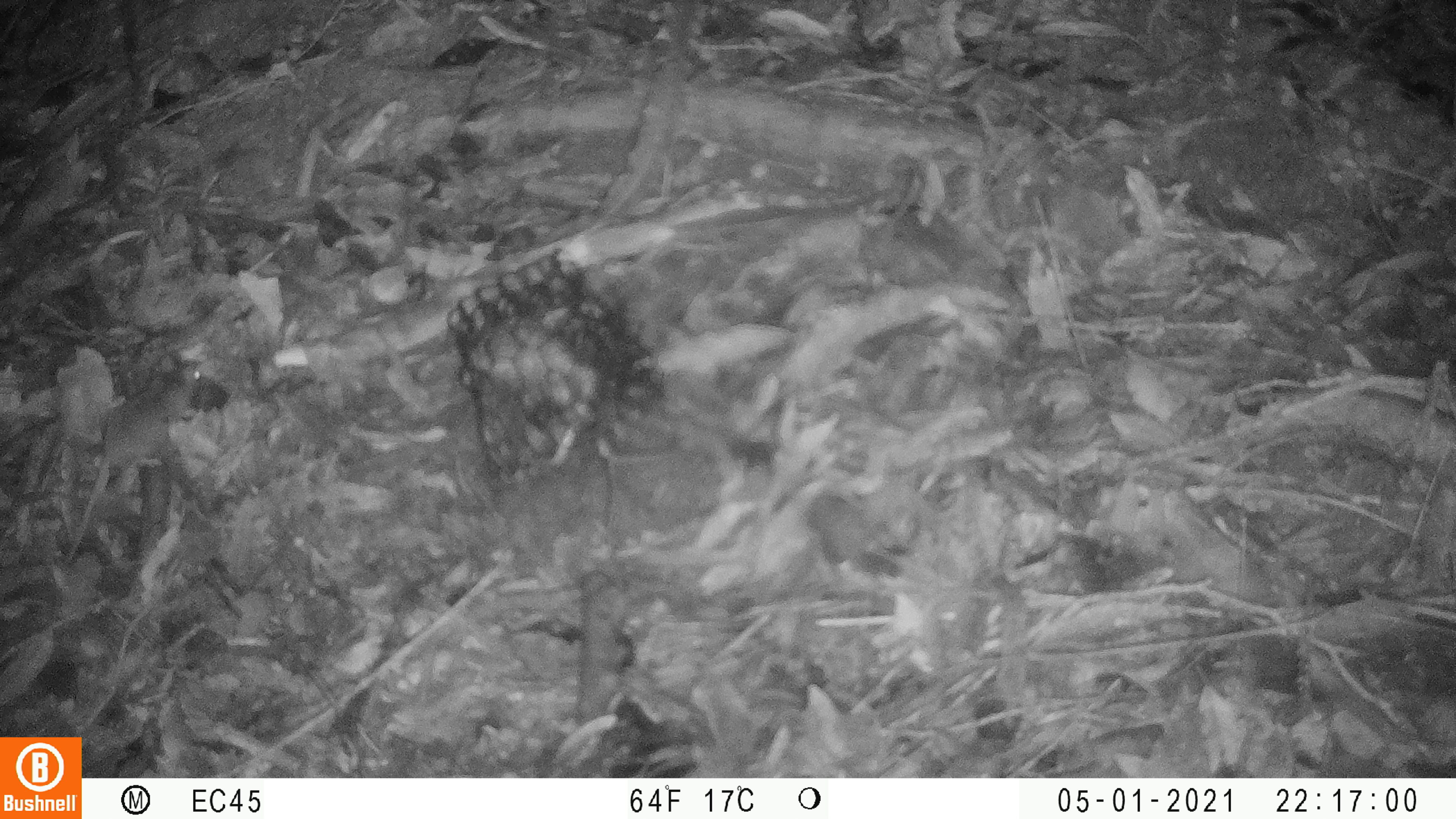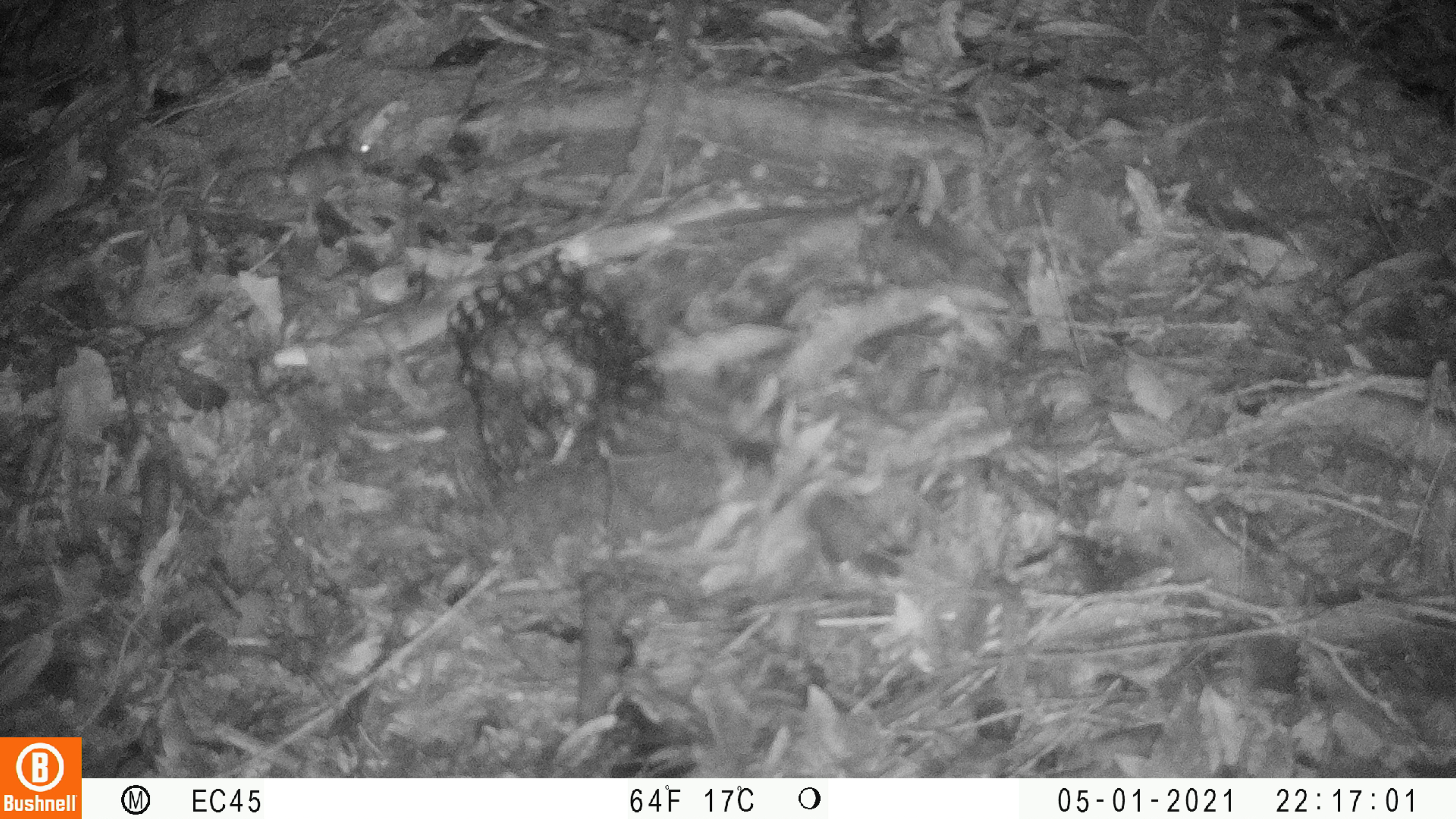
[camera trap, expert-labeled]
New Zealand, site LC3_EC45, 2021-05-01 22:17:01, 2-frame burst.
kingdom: Animalia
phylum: Chordata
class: Mammalia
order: Rodentia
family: Muridae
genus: Mus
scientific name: Mus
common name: mouse